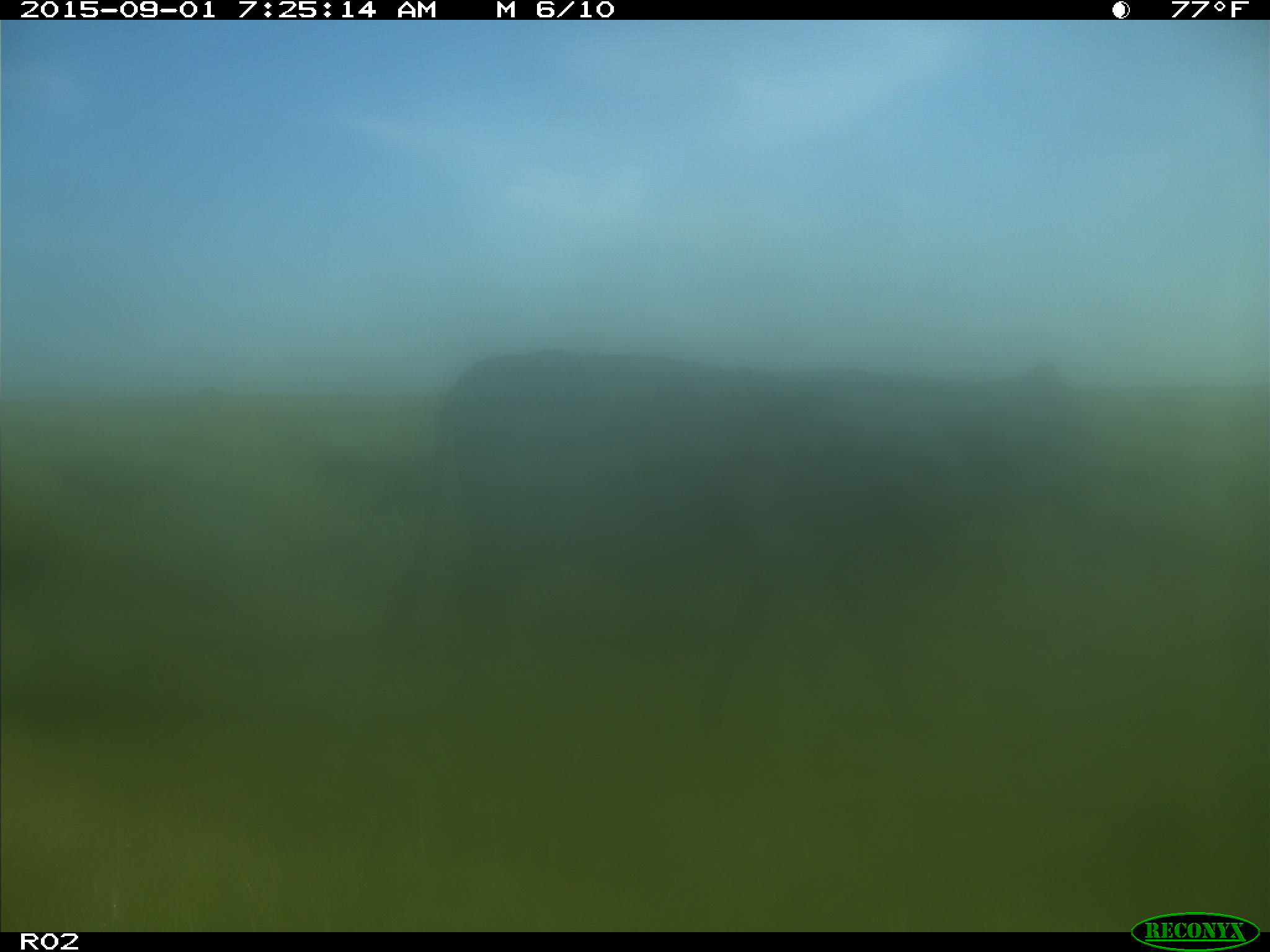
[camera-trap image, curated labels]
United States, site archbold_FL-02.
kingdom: Animalia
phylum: Chordata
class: Mammalia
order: Artiodactyla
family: Bovidae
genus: Bos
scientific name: Bos taurus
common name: domestic cow